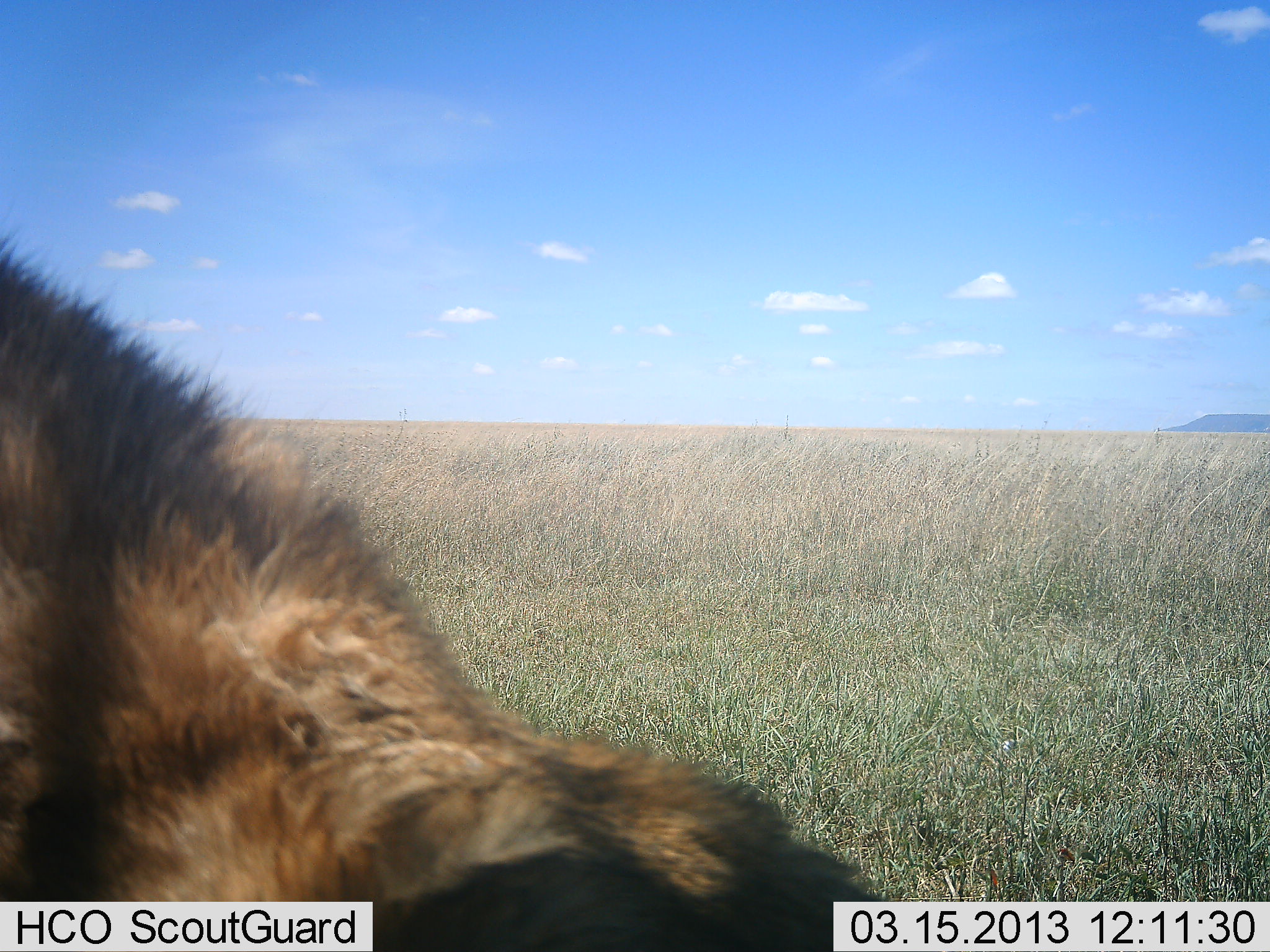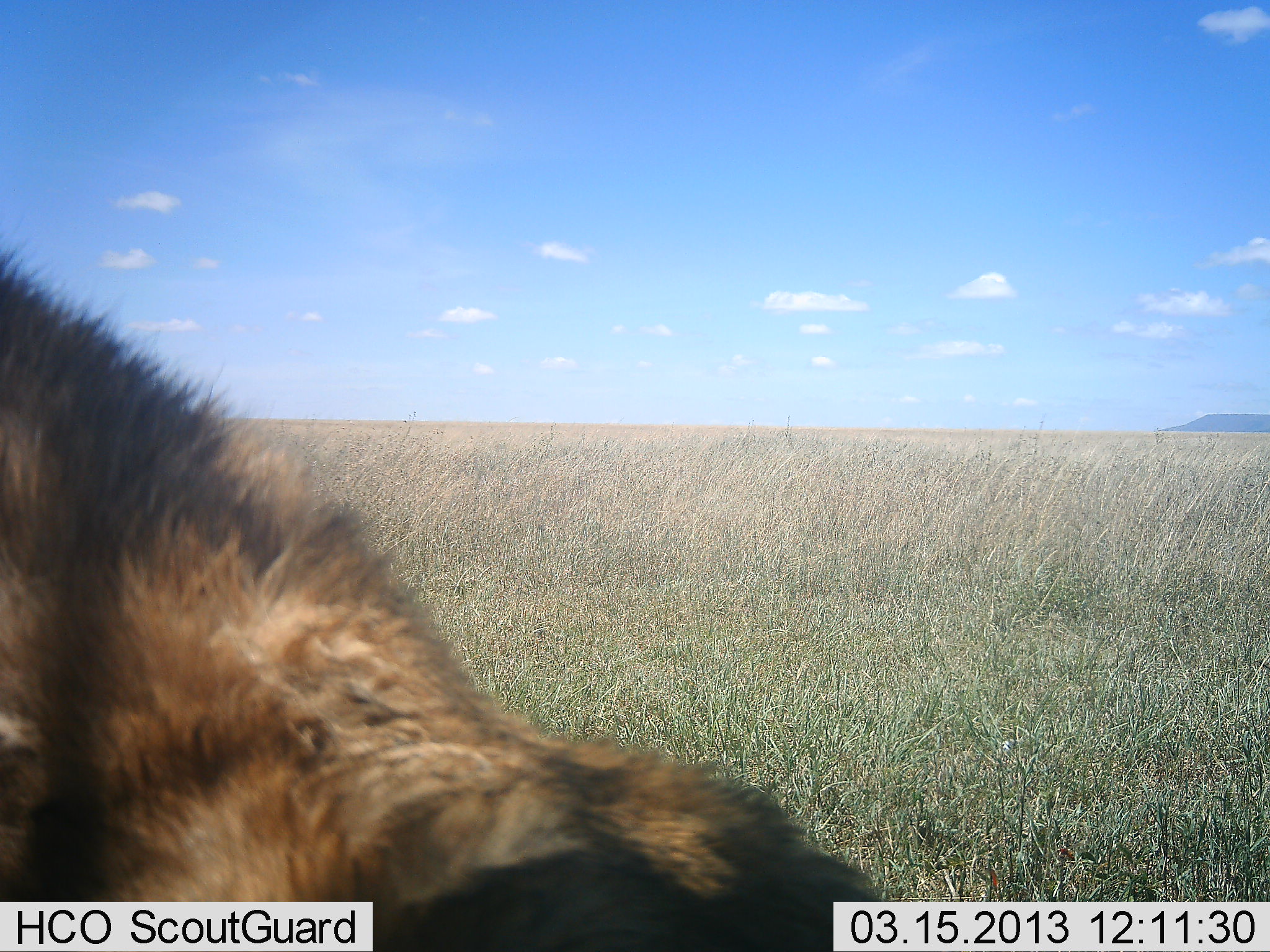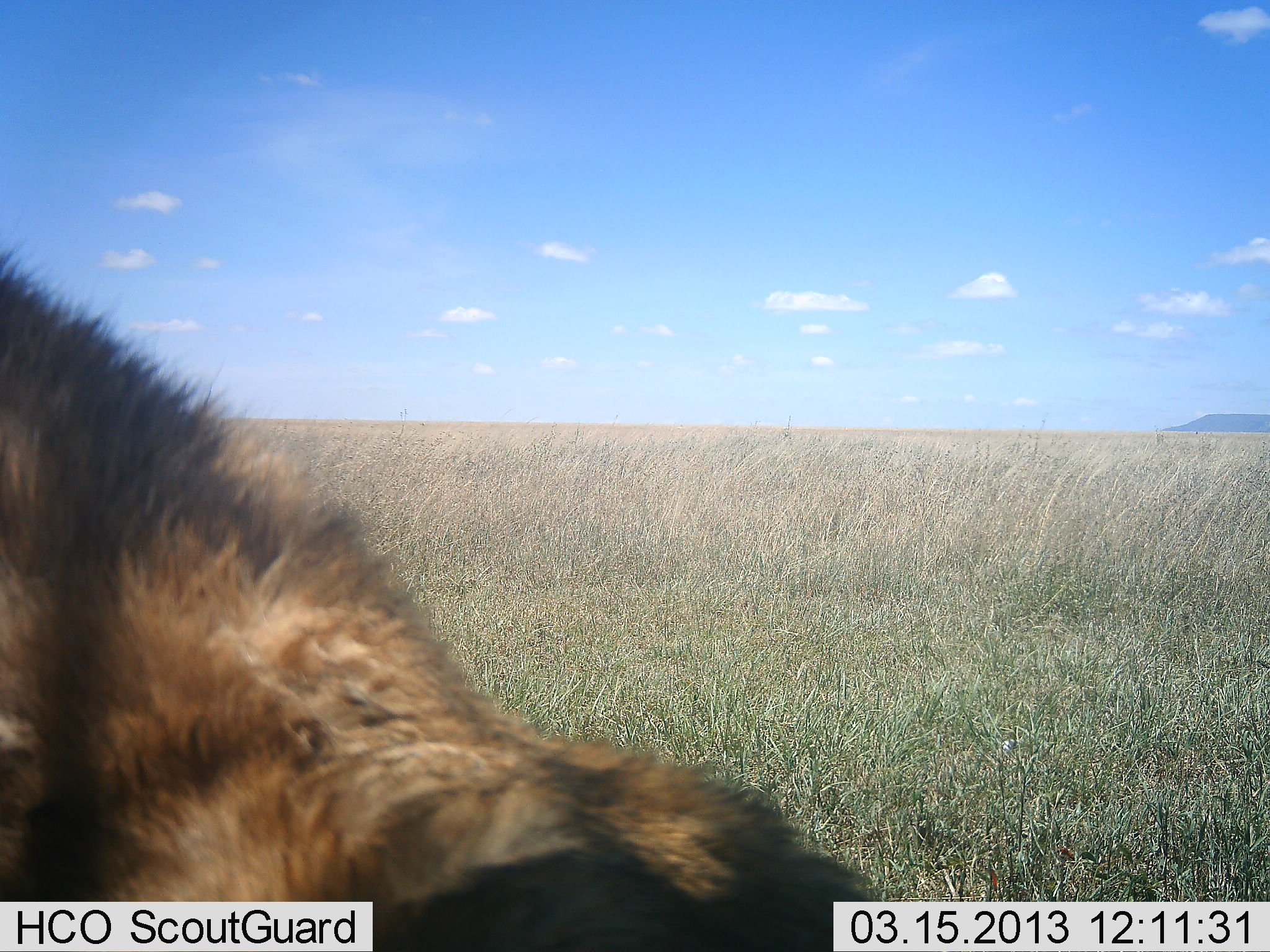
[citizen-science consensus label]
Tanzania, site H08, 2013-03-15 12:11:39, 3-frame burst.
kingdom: Animalia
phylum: Chordata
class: Mammalia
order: Carnivora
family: Felidae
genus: Panthera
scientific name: Panthera leo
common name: lion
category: lionmale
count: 1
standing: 17%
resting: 83%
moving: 0%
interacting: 0%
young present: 0%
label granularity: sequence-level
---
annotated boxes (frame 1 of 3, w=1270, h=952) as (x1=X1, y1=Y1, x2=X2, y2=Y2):
animal: (x1=0, y1=222, x2=891, y2=952)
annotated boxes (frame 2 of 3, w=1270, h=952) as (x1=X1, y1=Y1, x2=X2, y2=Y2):
animal: (x1=0, y1=234, x2=884, y2=952)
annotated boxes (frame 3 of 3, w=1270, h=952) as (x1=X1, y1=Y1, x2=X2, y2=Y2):
animal: (x1=0, y1=224, x2=880, y2=952)